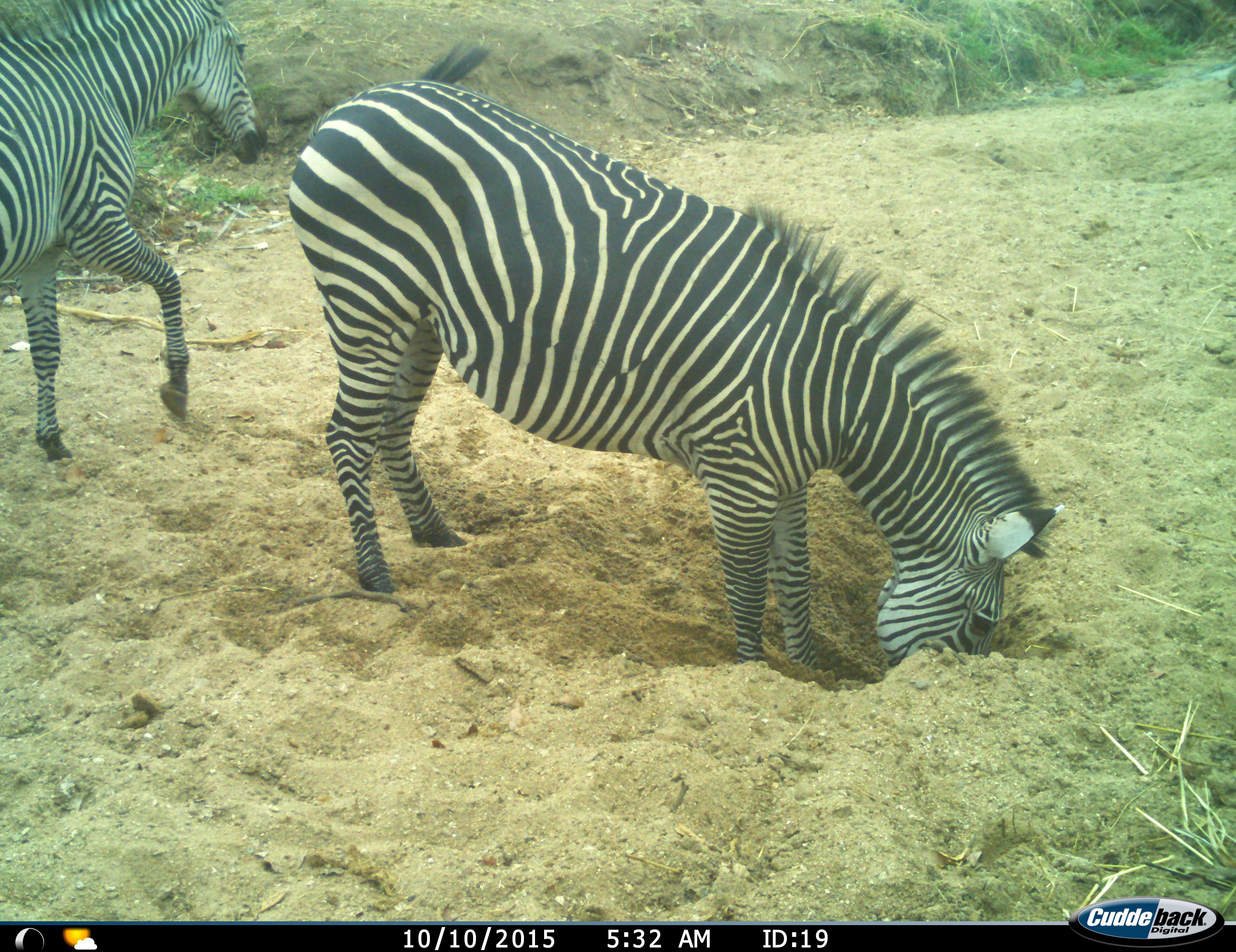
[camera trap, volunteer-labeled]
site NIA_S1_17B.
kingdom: Animalia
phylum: Chordata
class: Mammalia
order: Perissodactyla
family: Equidae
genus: Equus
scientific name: Equus quagga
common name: plains zebra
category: zebraplains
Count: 2.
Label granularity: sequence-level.